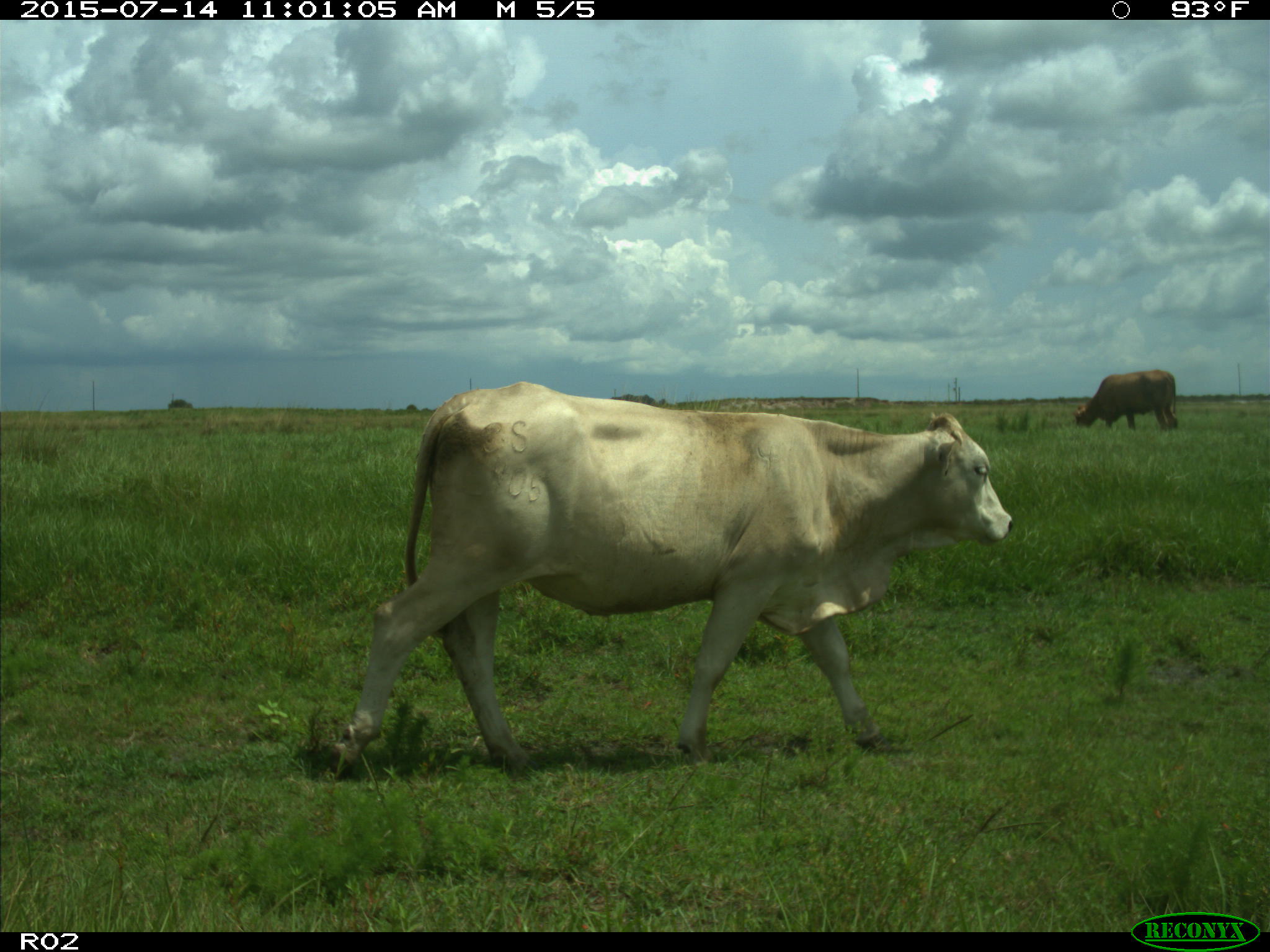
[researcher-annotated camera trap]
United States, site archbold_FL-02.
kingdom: Animalia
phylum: Chordata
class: Mammalia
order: Artiodactyla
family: Bovidae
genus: Bos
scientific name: Bos taurus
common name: domestic cow